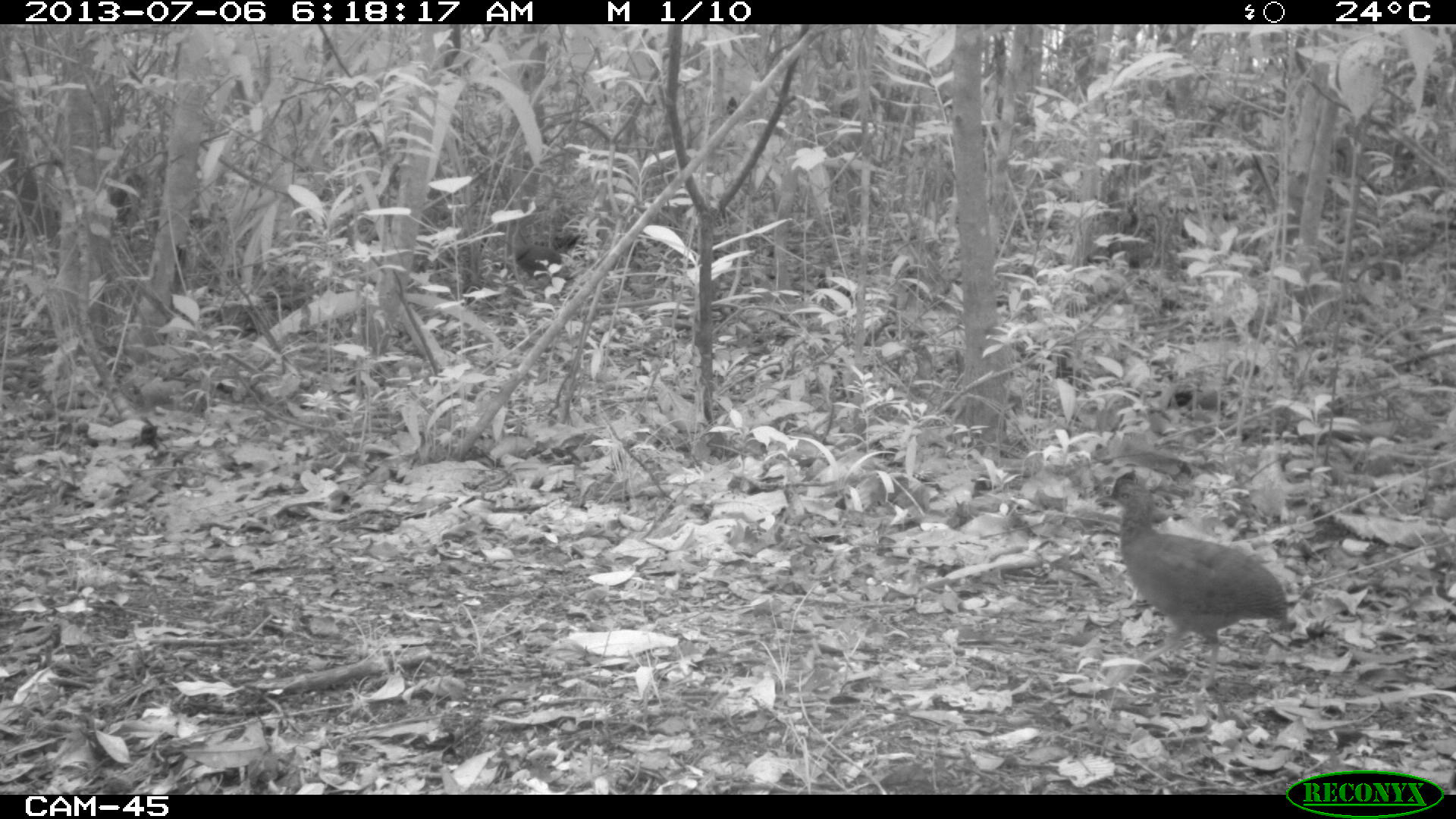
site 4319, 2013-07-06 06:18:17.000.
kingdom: Animalia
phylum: Chordata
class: Aves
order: Tinamiformes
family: Tinamidae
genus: Tinamus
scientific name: Tinamus major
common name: great tinamou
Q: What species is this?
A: Tinamus major (great tinamou).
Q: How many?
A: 2.